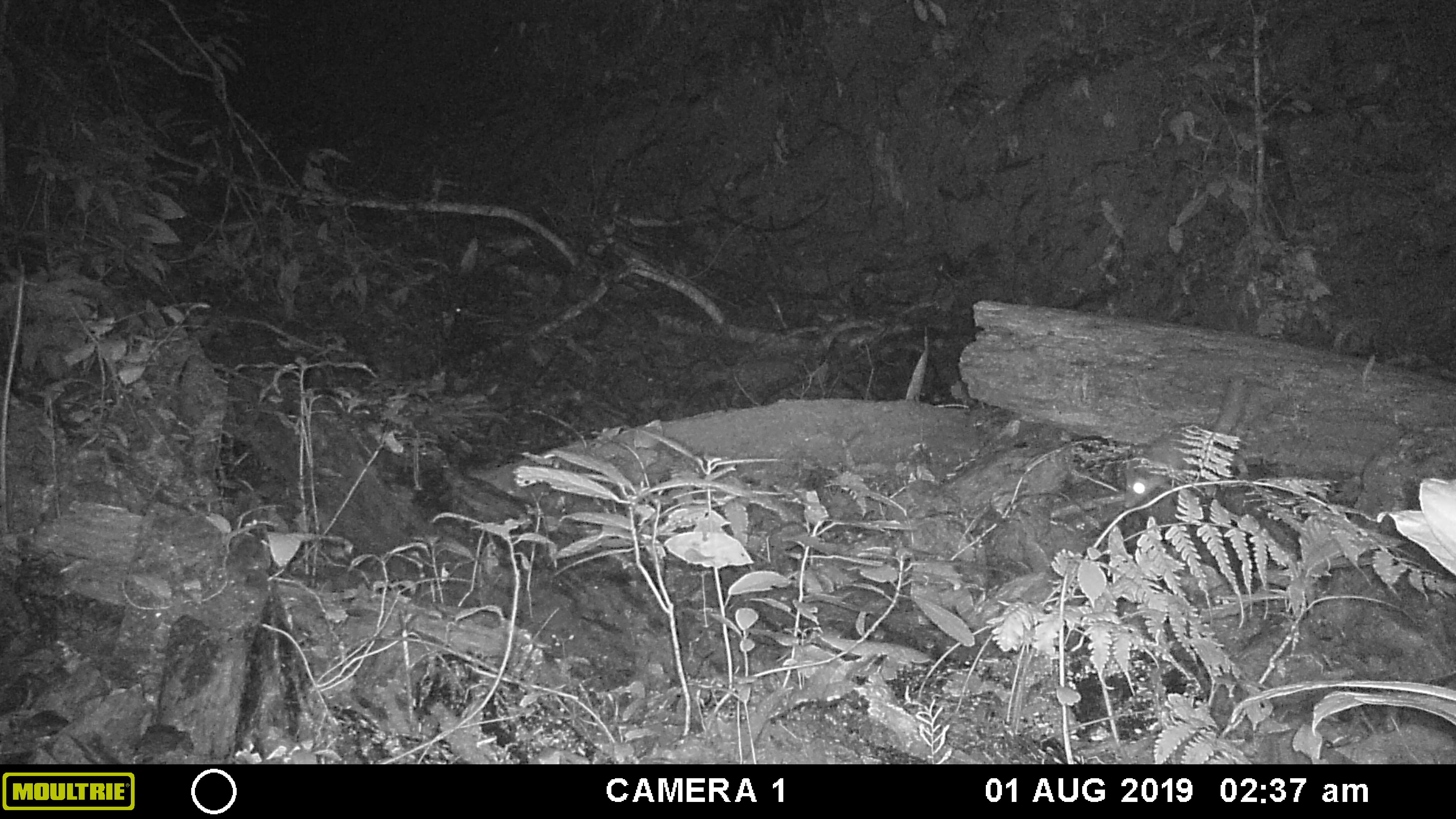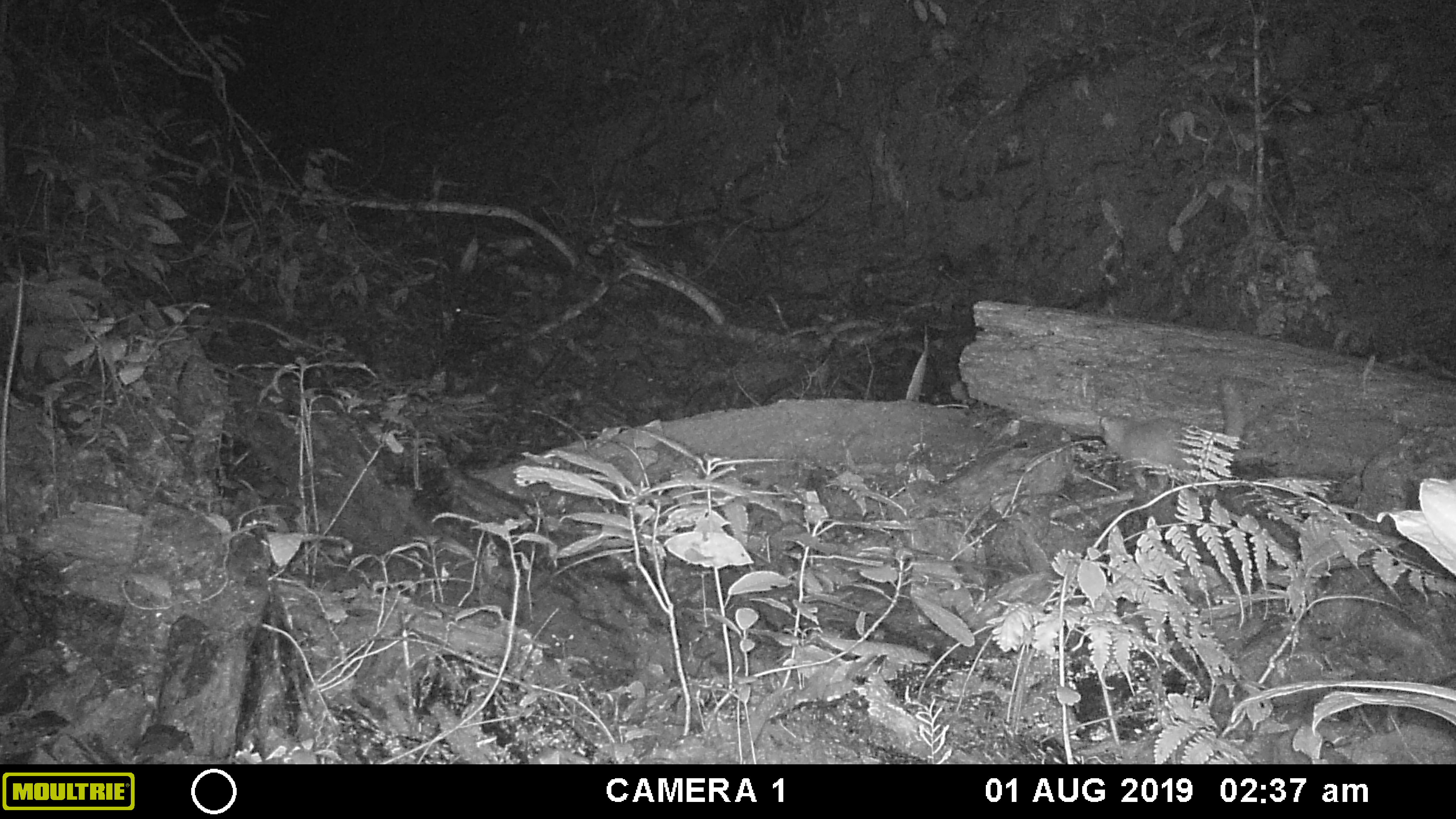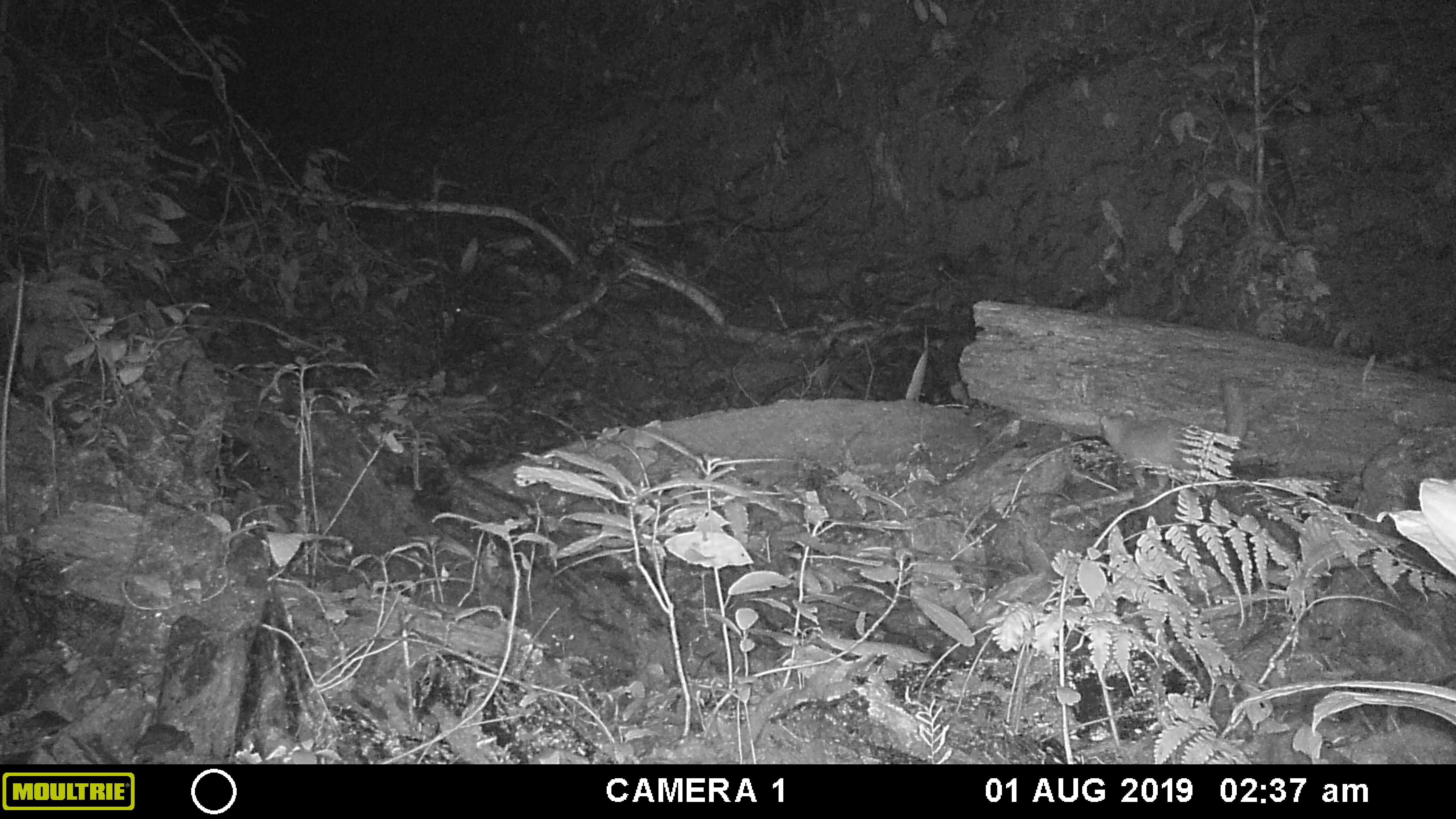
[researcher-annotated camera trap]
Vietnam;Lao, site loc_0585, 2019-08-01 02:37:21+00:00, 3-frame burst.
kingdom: Animalia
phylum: Chordata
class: Mammalia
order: Carnivora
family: Mustelidae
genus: Melogale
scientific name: Melogale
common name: ferret badger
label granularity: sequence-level